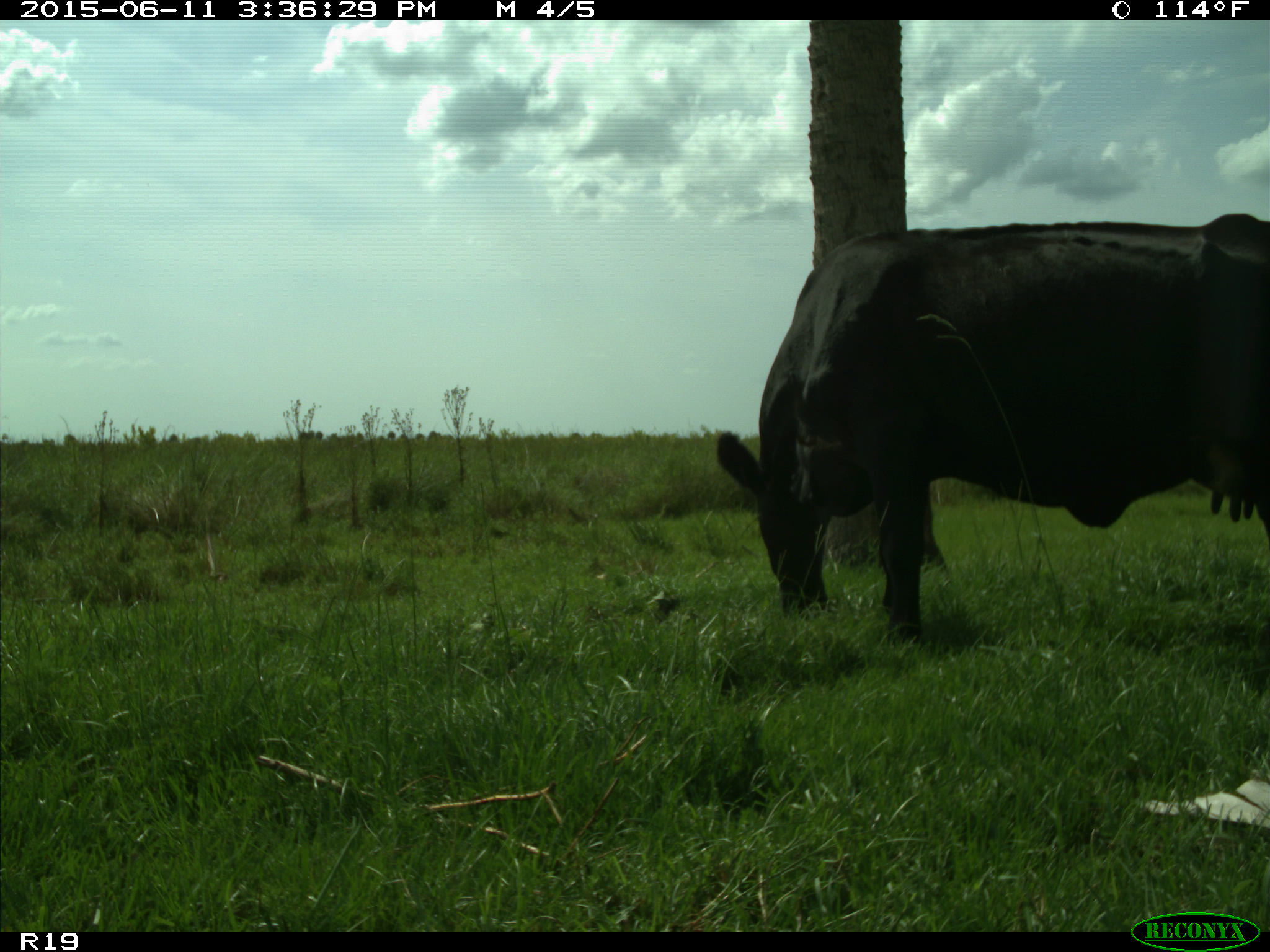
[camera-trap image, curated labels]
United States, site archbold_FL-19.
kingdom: Animalia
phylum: Chordata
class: Mammalia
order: Artiodactyla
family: Bovidae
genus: Bos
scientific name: Bos taurus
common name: domestic cow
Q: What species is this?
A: Bos taurus (domestic cow).